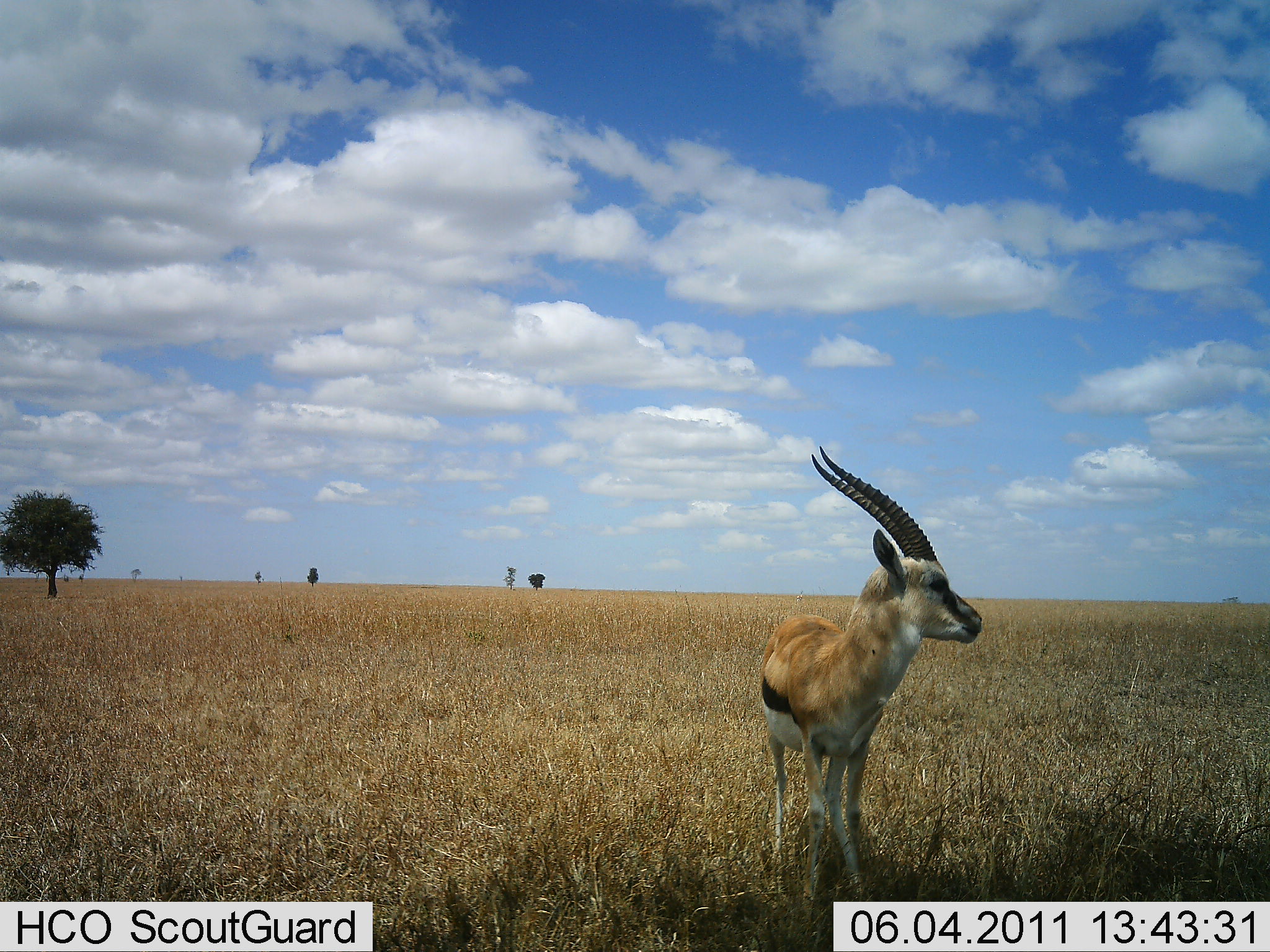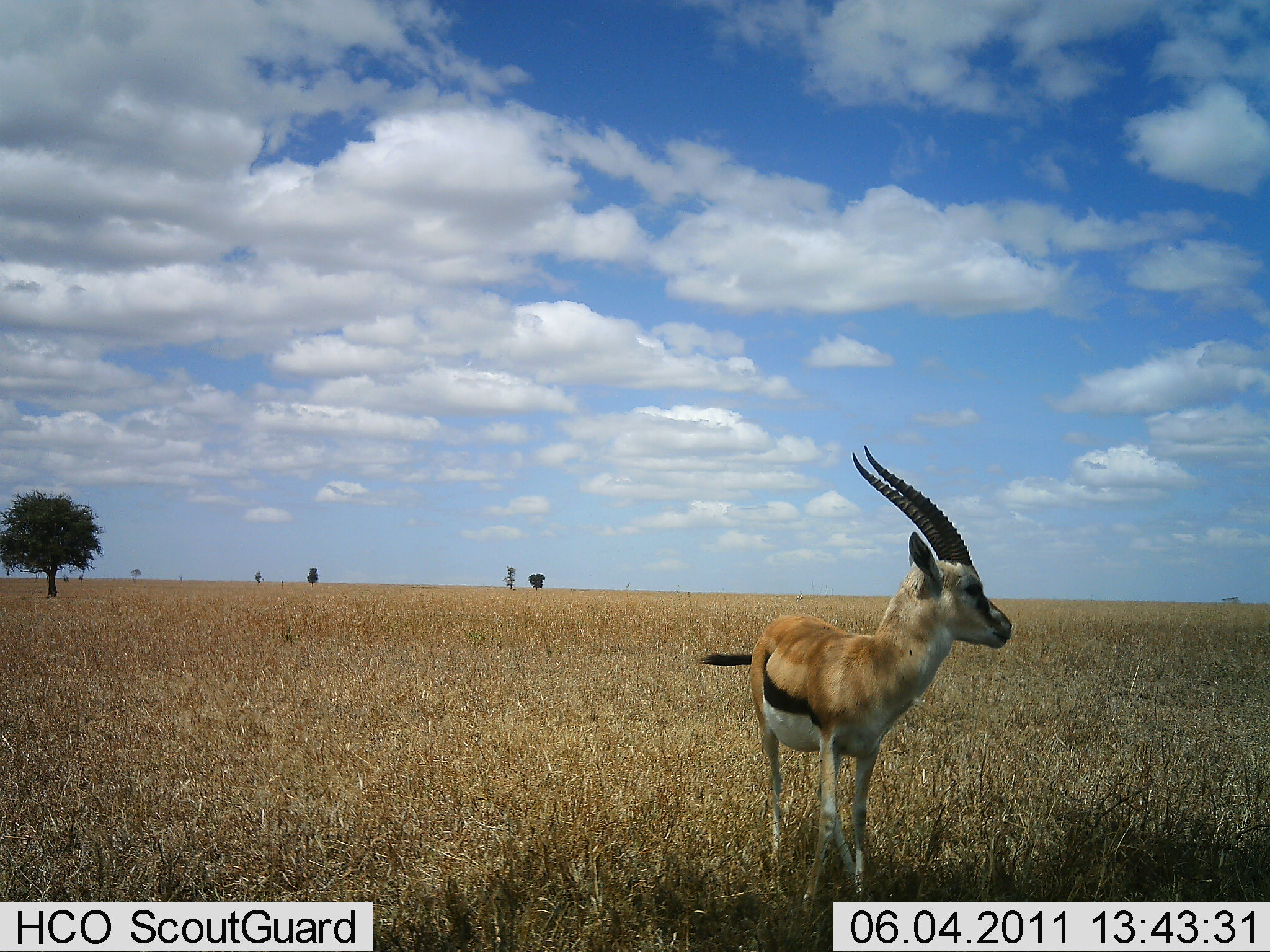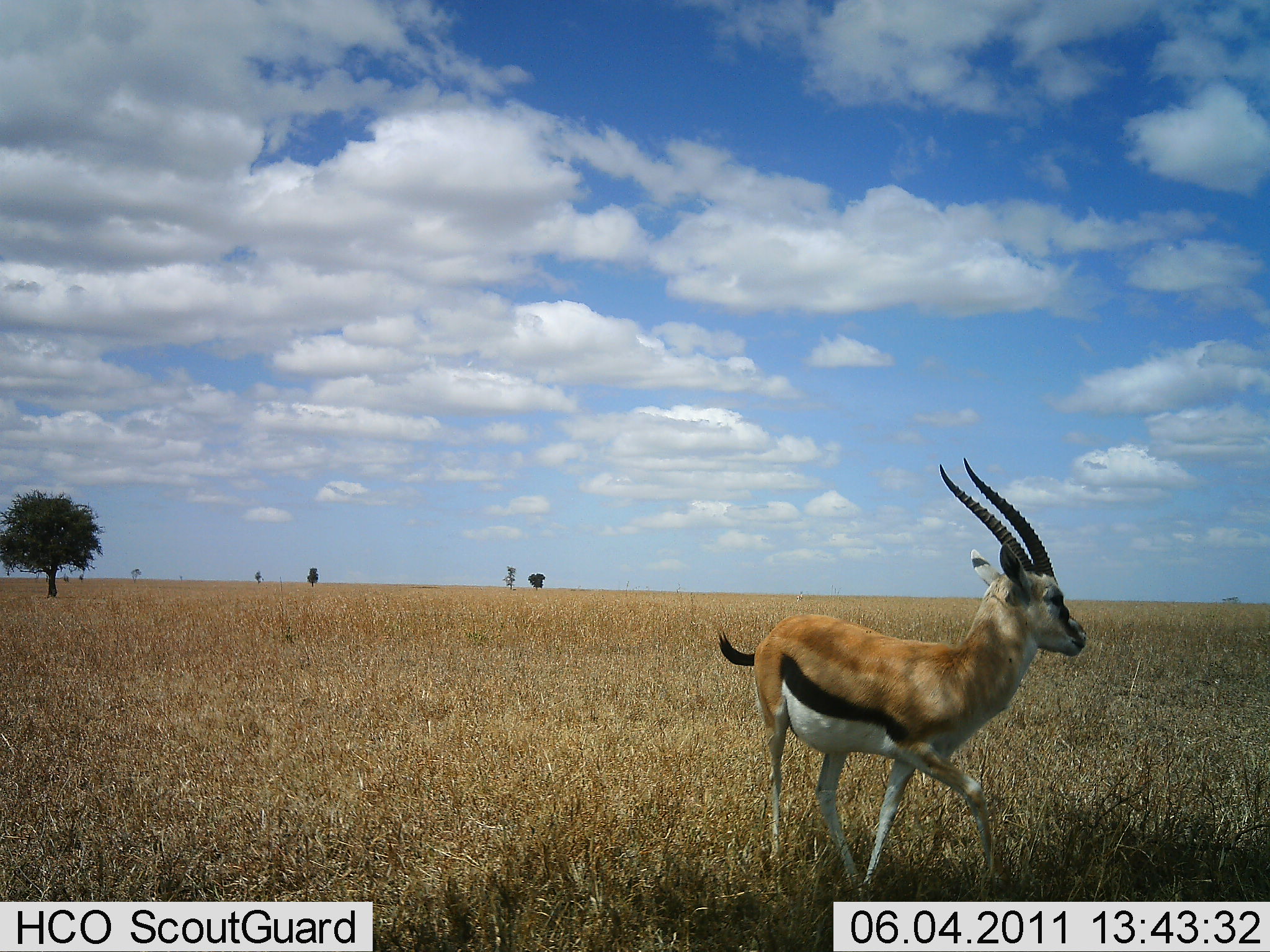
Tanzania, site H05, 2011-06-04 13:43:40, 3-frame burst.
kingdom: Animalia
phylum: Chordata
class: Mammalia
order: Artiodactyla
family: Bovidae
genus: Eudorcas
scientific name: Eudorcas thomsonii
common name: thomson's gazelle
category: gazellethomsons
Gazellethomsons (thomson's gazelle) (Eudorcas thomsonii), count 1. Behavior (volunteer vote fractions): standing 0%, resting 0%, moving 100%, interacting 0%. Young present (vote fraction): 0%. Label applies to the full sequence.